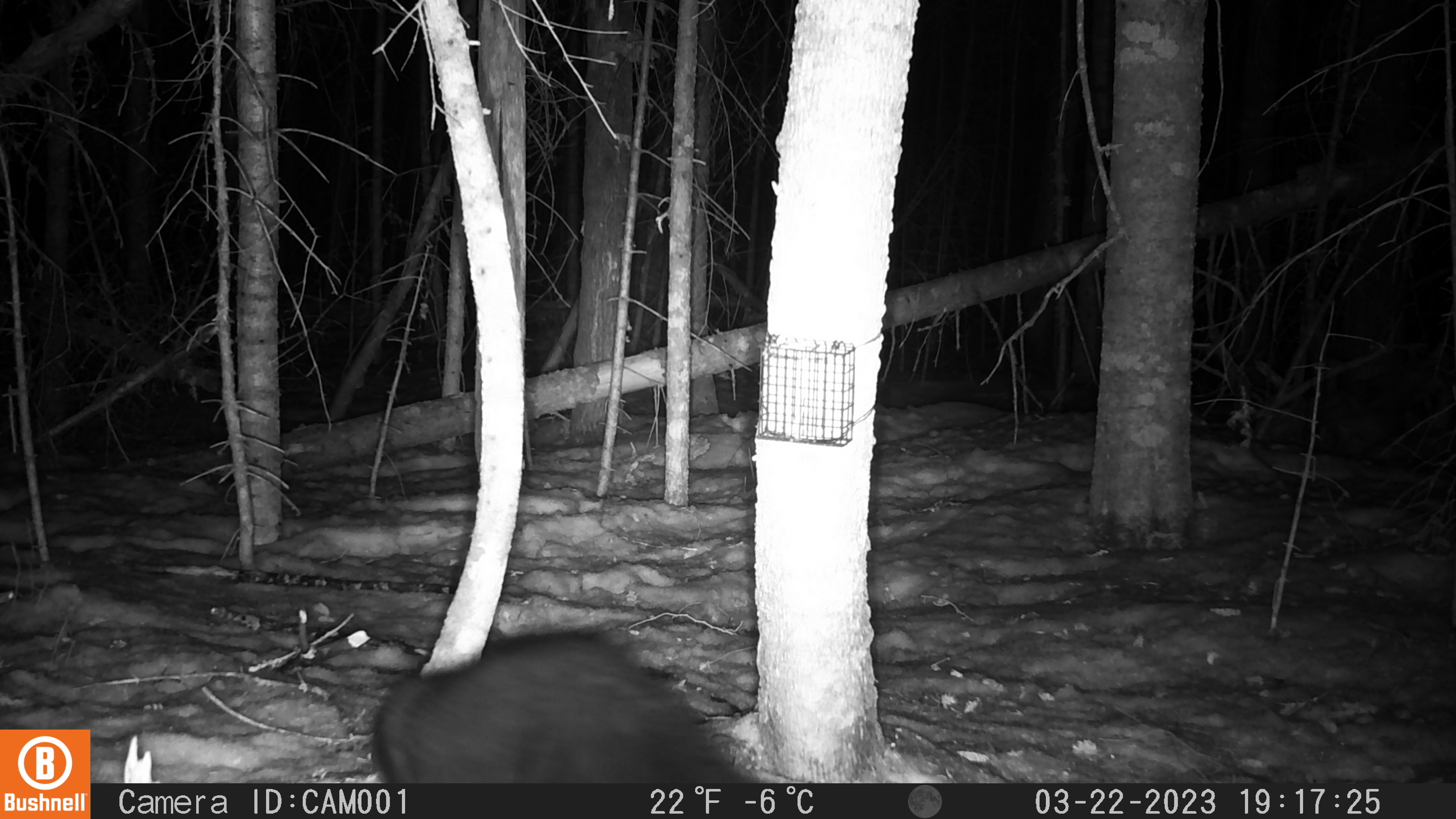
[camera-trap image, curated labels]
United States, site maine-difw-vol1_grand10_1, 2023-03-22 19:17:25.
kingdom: Animalia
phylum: Chordata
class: Mammalia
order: Carnivora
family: Mustelidae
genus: Pekania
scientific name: Pekania pennanti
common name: fisher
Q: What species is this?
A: Fisher (Pekania pennanti).